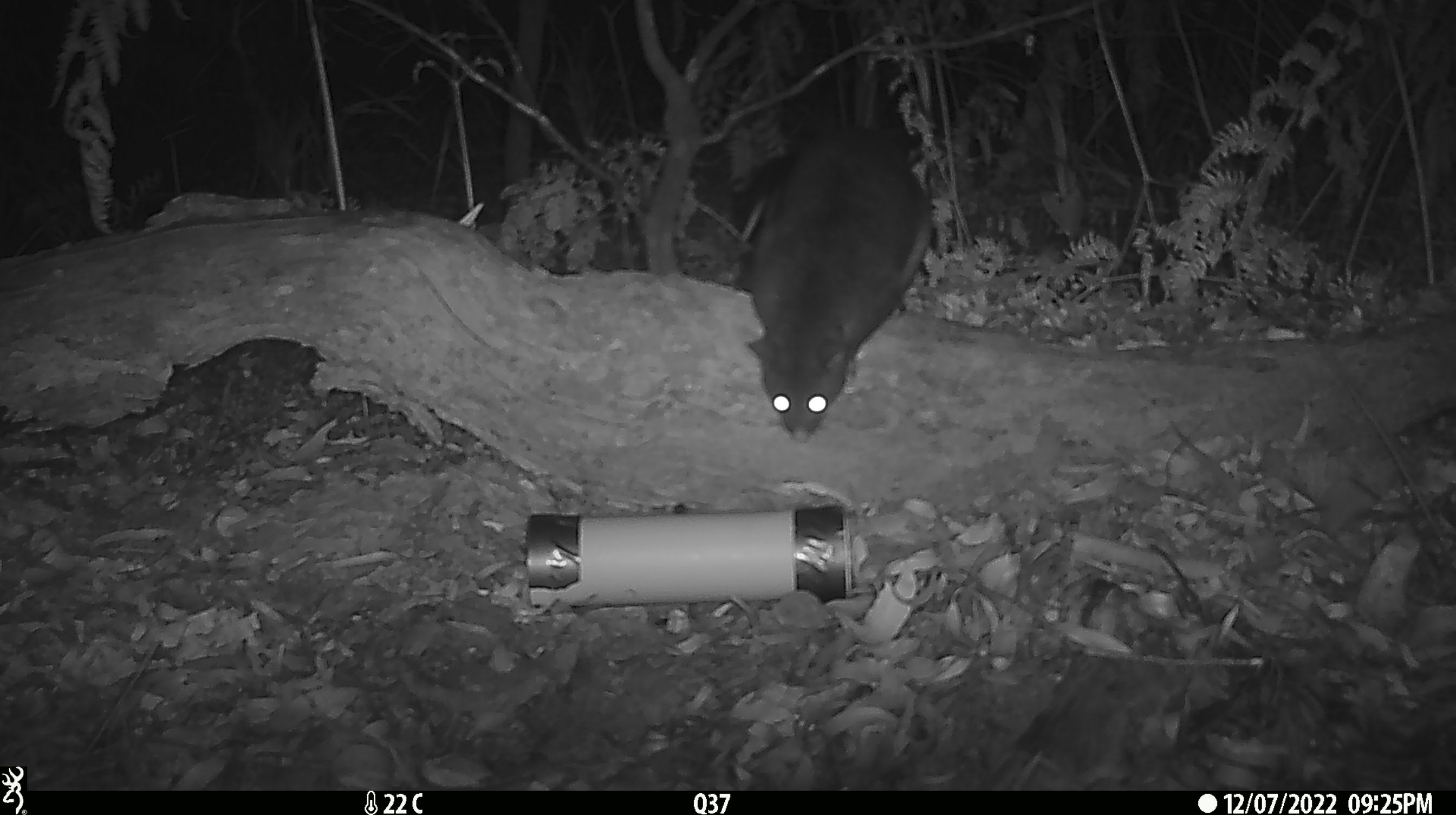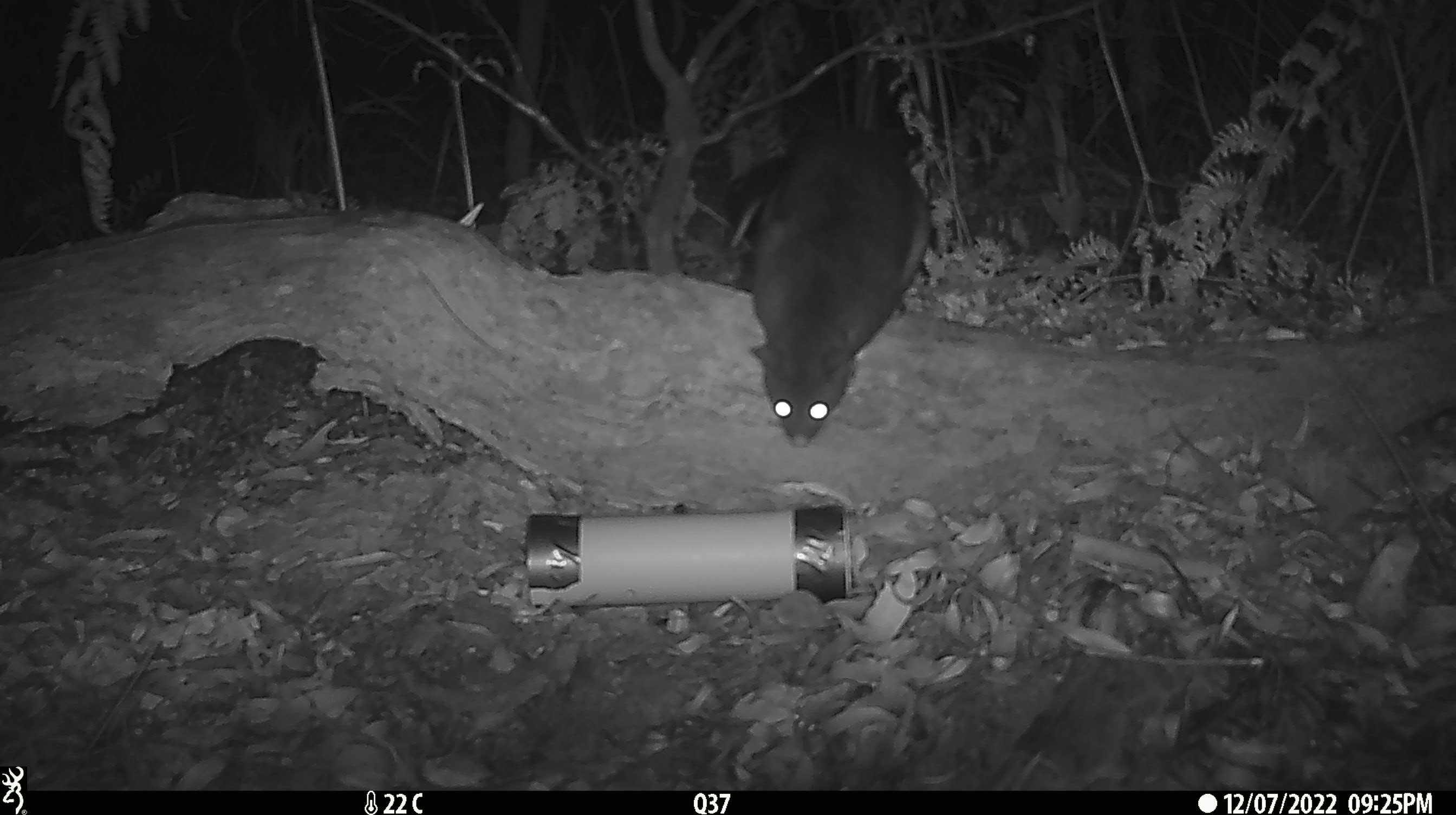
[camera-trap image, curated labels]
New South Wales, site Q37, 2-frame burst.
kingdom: Animalia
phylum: Chordata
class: Mammalia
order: Diprotodontia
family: Phalangeridae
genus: Trichosurus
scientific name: Trichosurus vulpecula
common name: common brushtail possum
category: possum